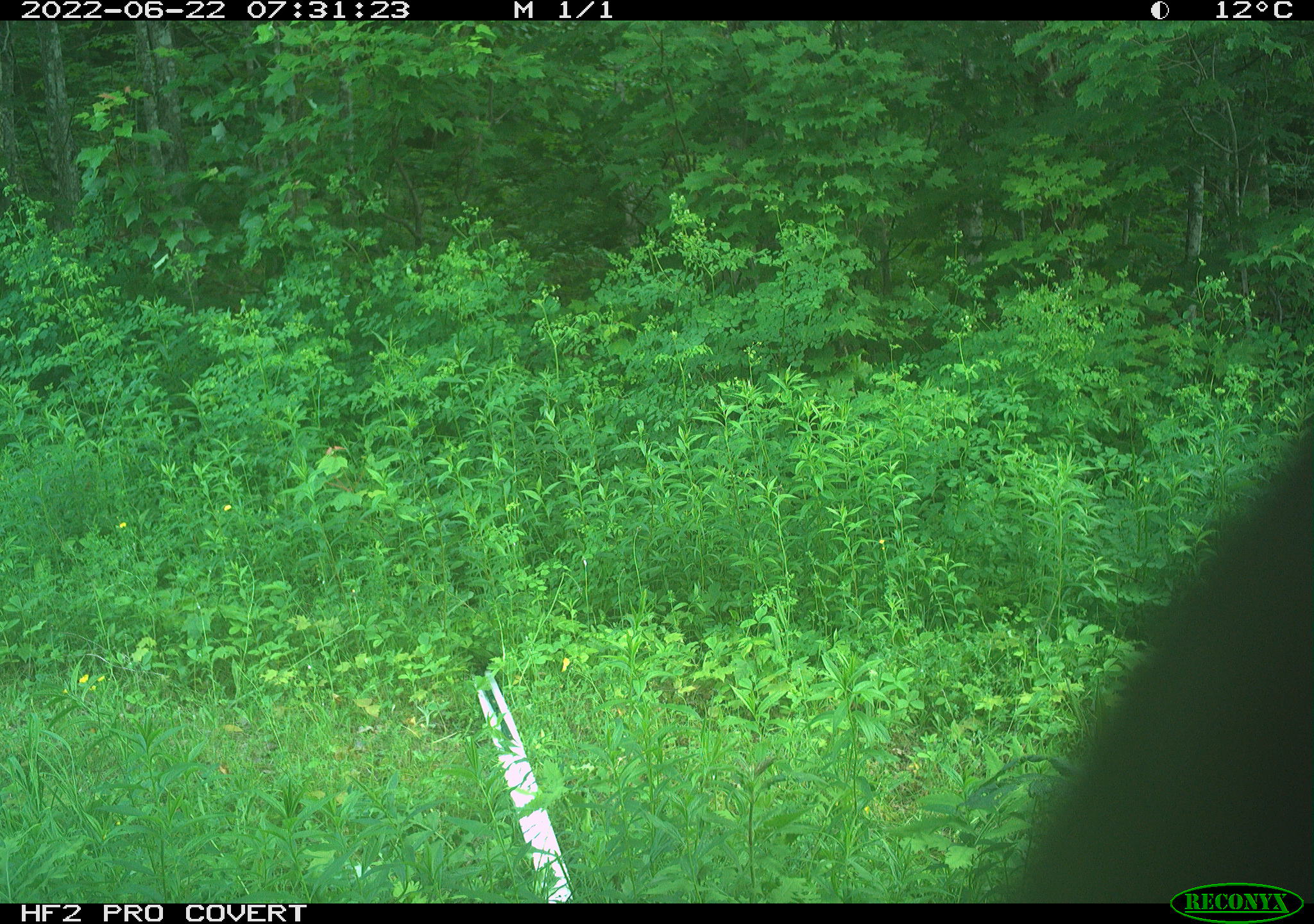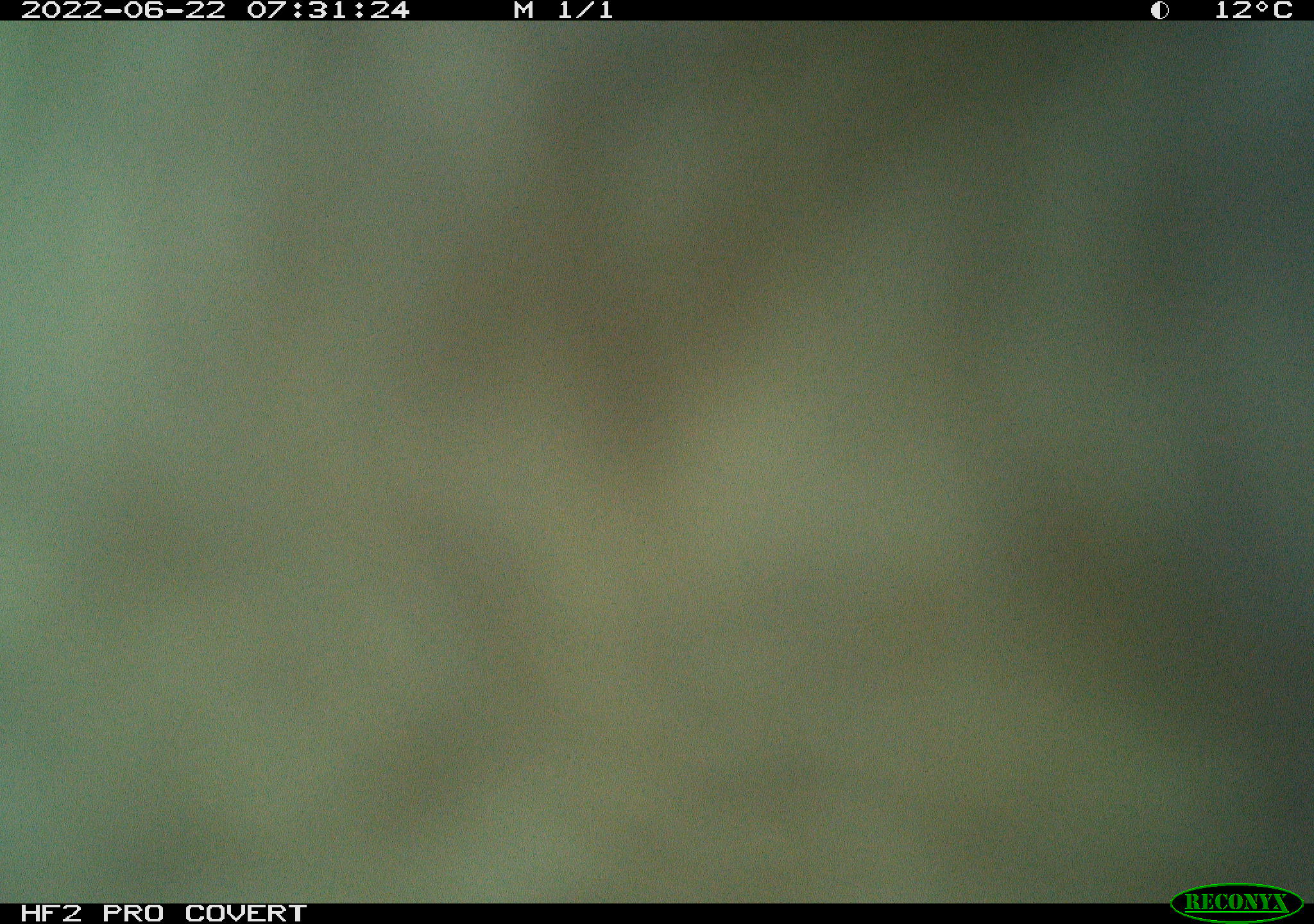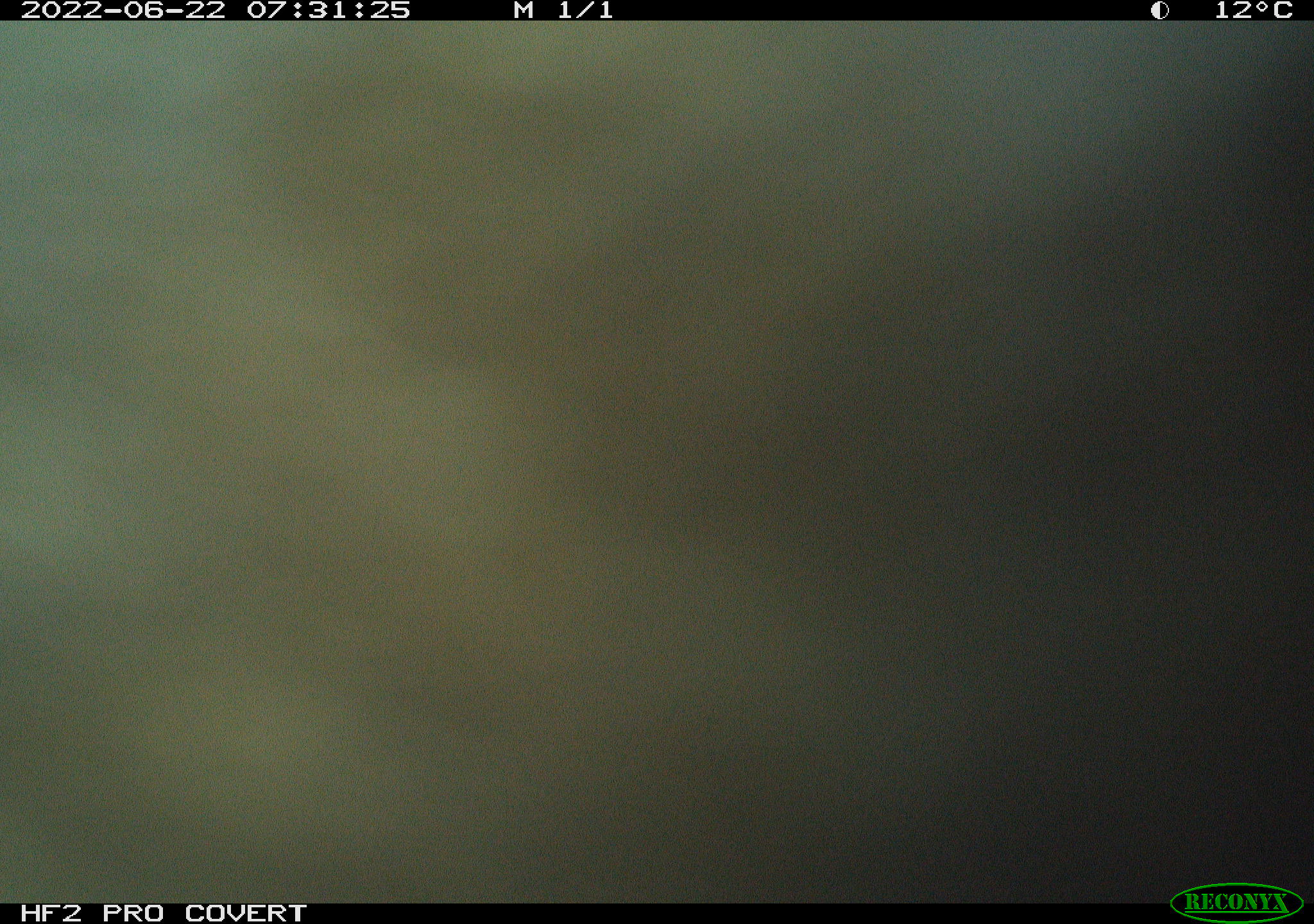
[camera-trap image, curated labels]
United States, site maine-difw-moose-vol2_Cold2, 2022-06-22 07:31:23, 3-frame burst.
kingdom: Animalia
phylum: Chordata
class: Mammalia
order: Artiodactyla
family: Cervidae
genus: Alces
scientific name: Alces alces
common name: moose